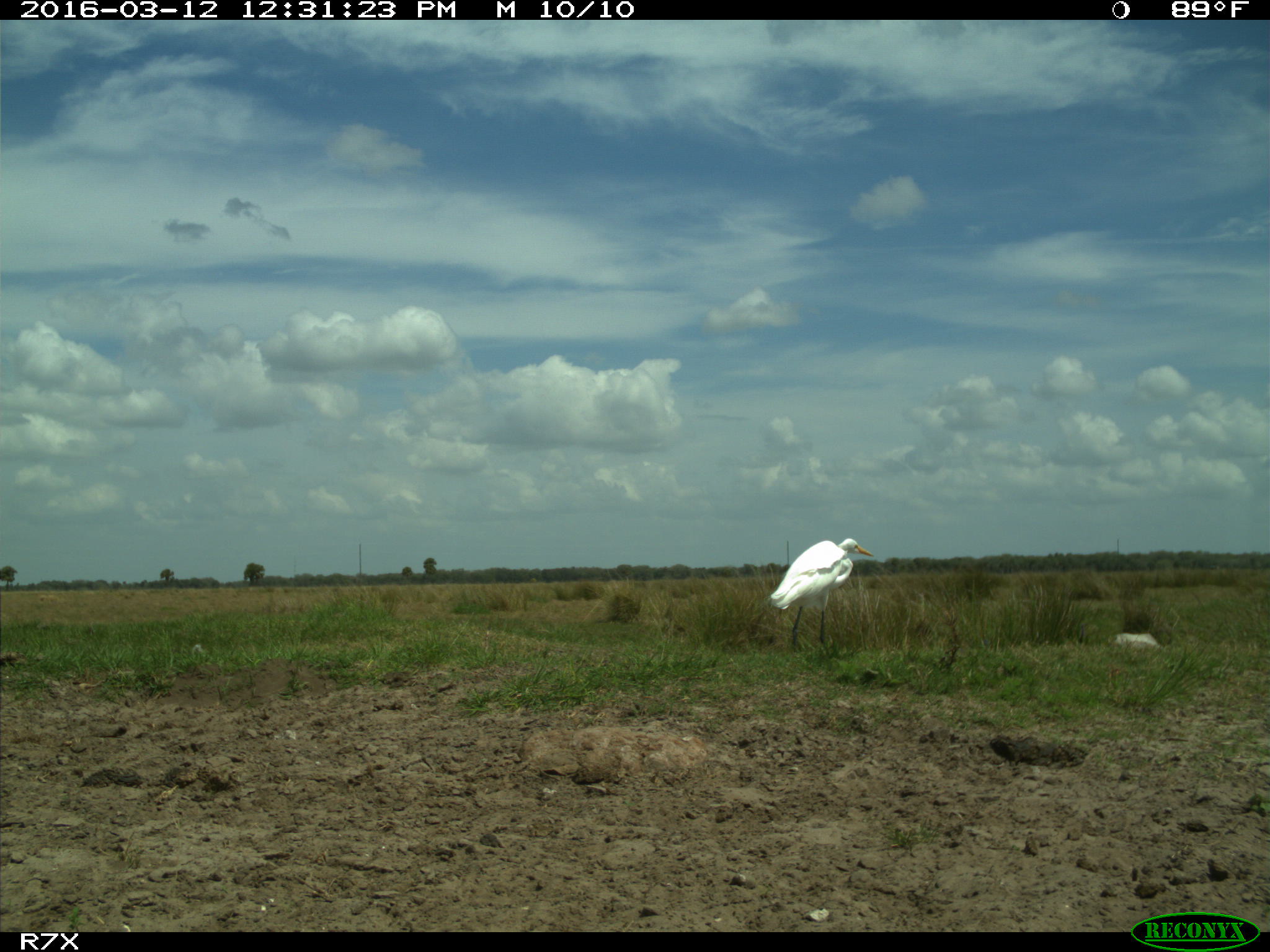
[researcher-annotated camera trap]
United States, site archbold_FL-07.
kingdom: Animalia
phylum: Chordata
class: Aves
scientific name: Aves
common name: birds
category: unidentified bird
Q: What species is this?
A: Unidentified bird (birds) (Aves).